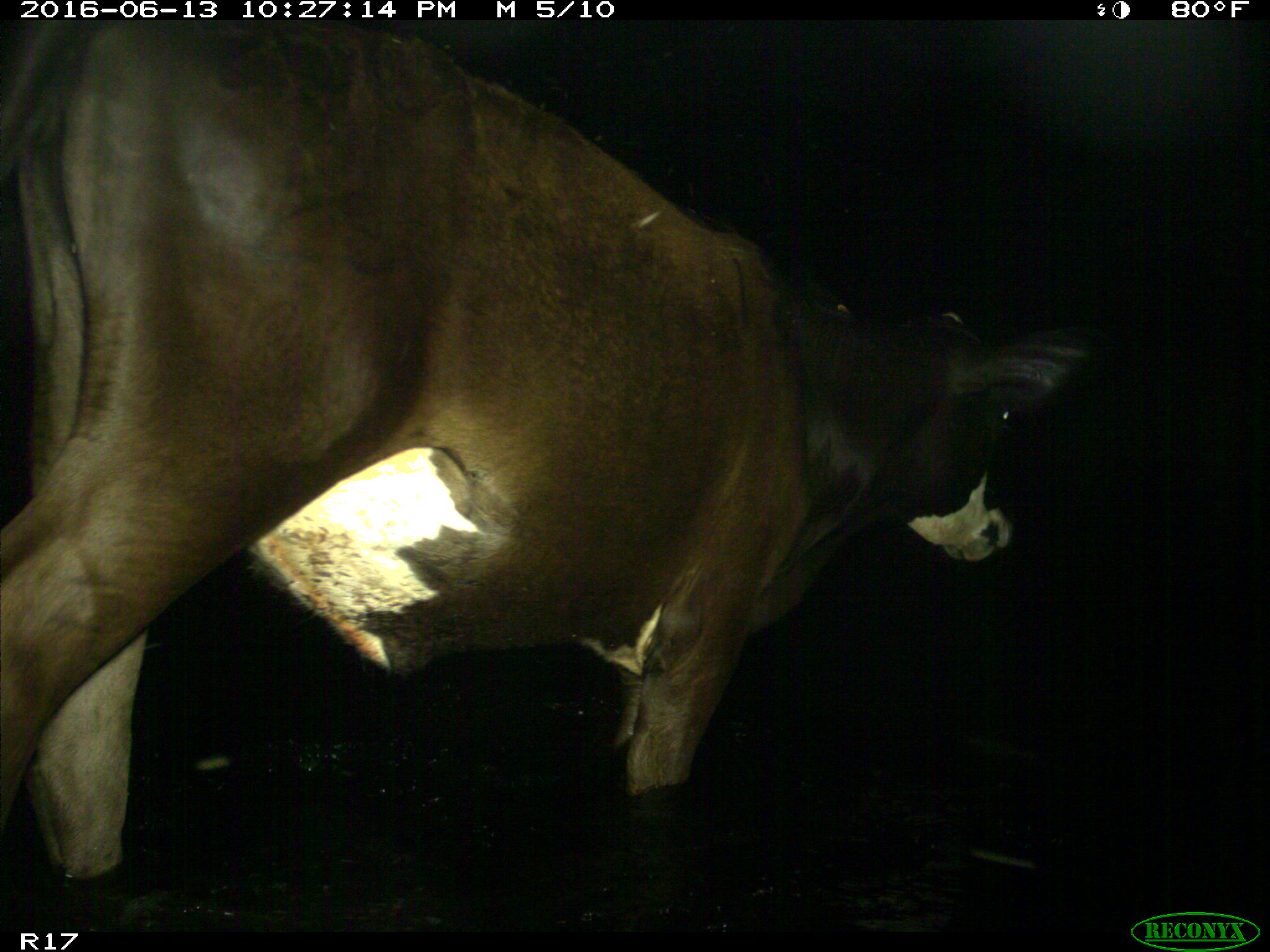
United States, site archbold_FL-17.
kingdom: Animalia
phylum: Chordata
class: Mammalia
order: Artiodactyla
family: Bovidae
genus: Bos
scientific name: Bos taurus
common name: domestic cow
Bos taurus (domestic cow).